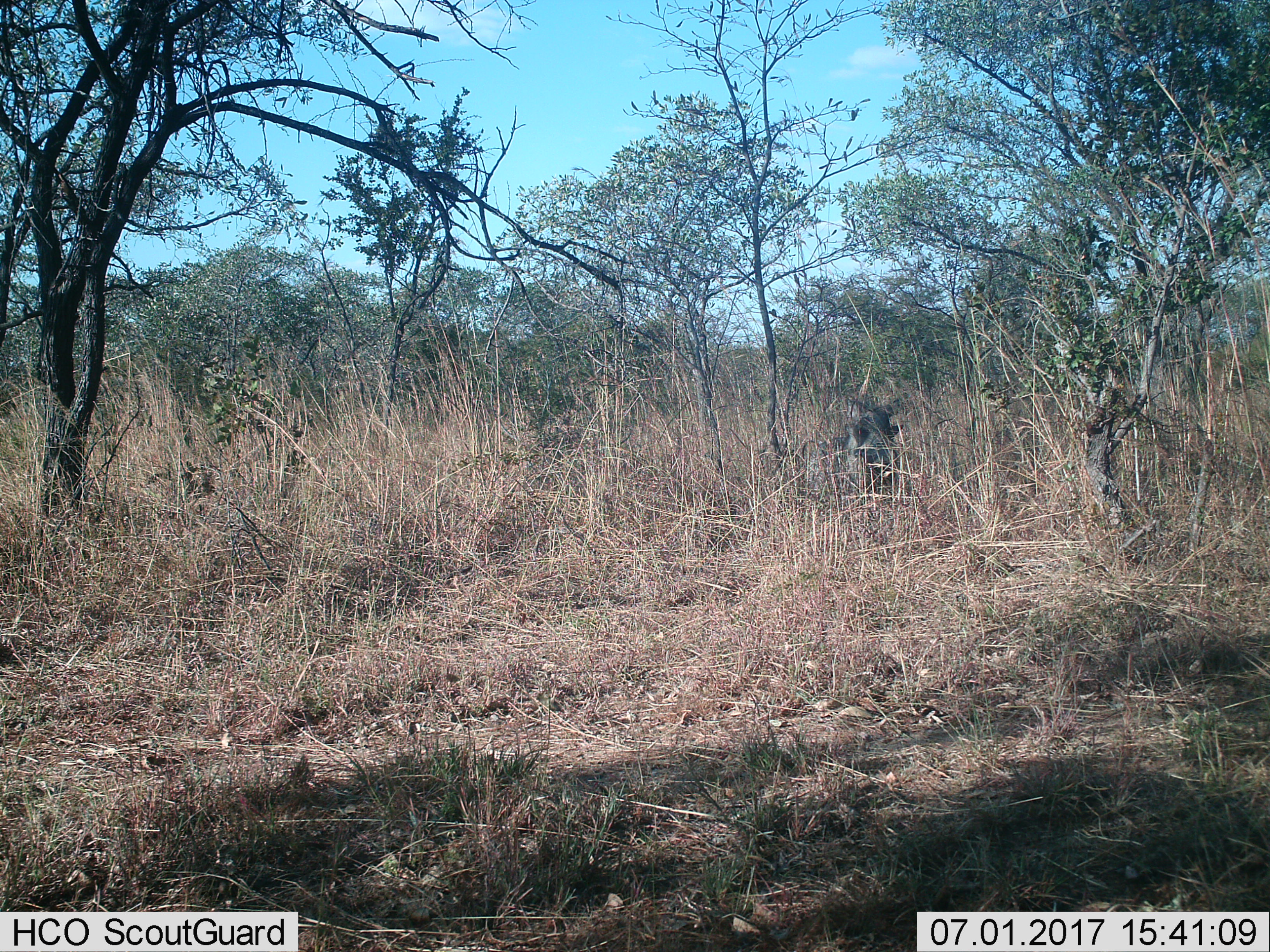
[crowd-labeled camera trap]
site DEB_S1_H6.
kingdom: Animalia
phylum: Chordata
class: Mammalia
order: Artiodactyla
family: Suidae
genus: Phacochoerus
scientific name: Phacochoerus africanus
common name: warthog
Warthog (Phacochoerus africanus), count 1. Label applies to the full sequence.